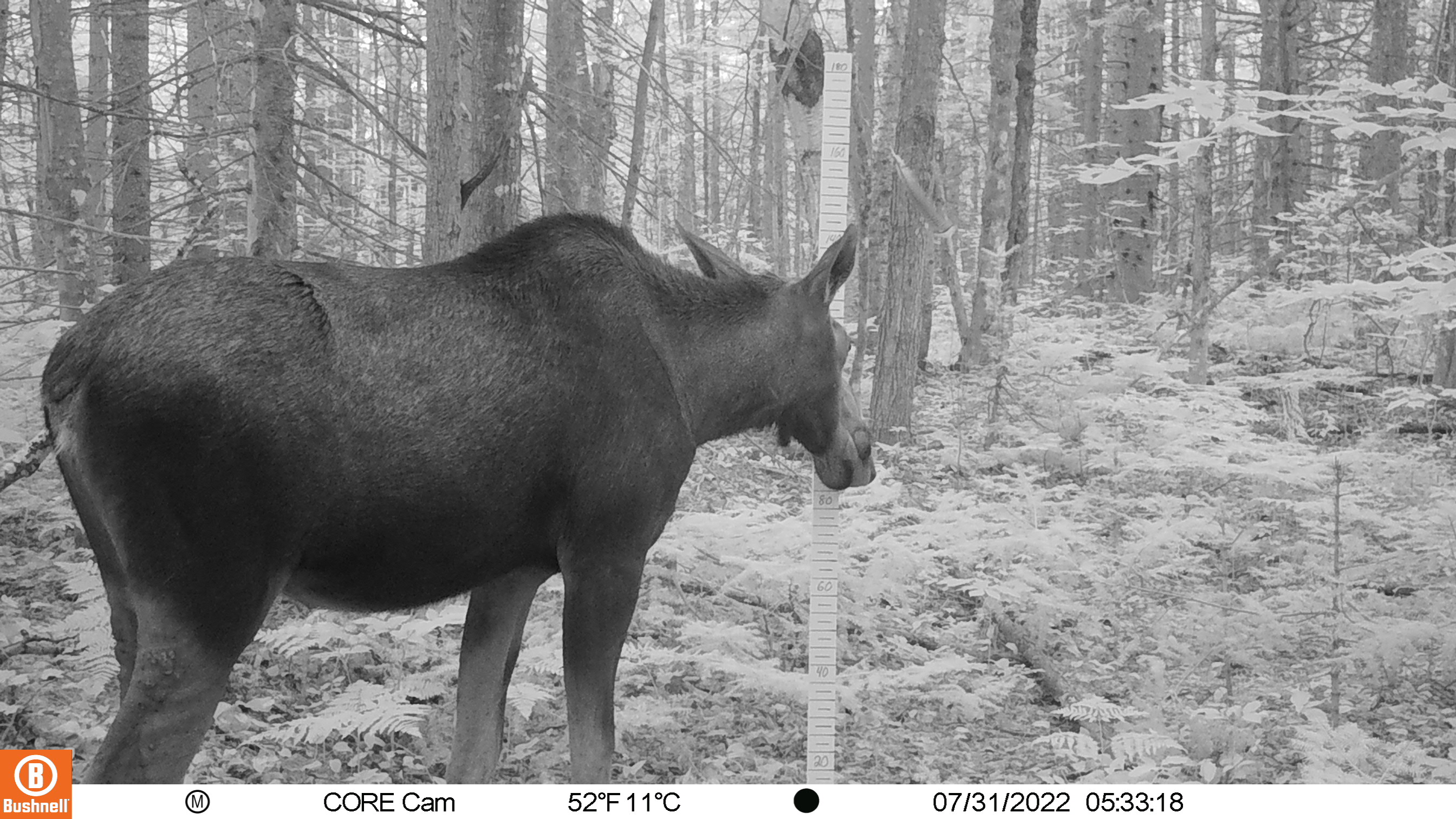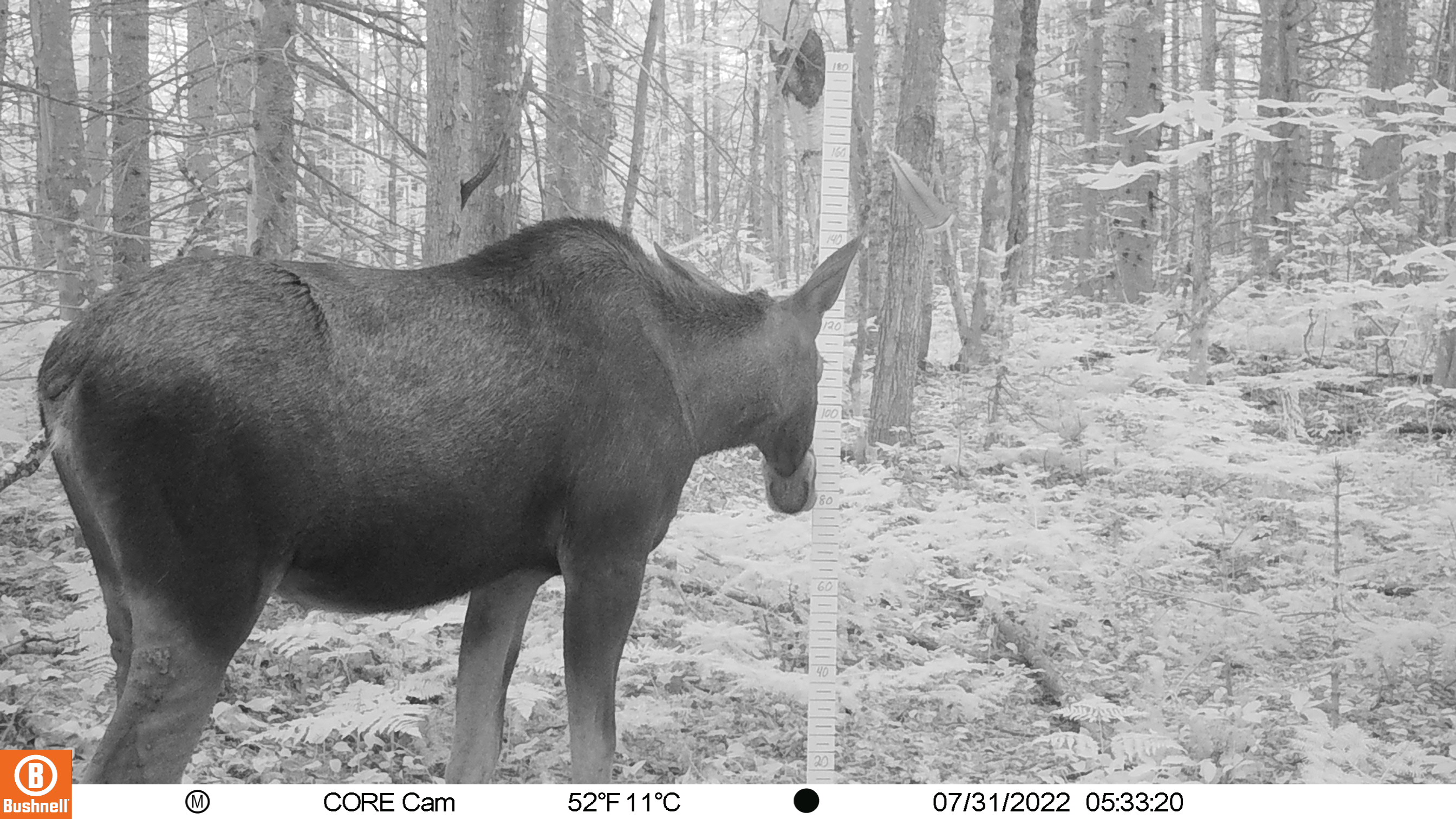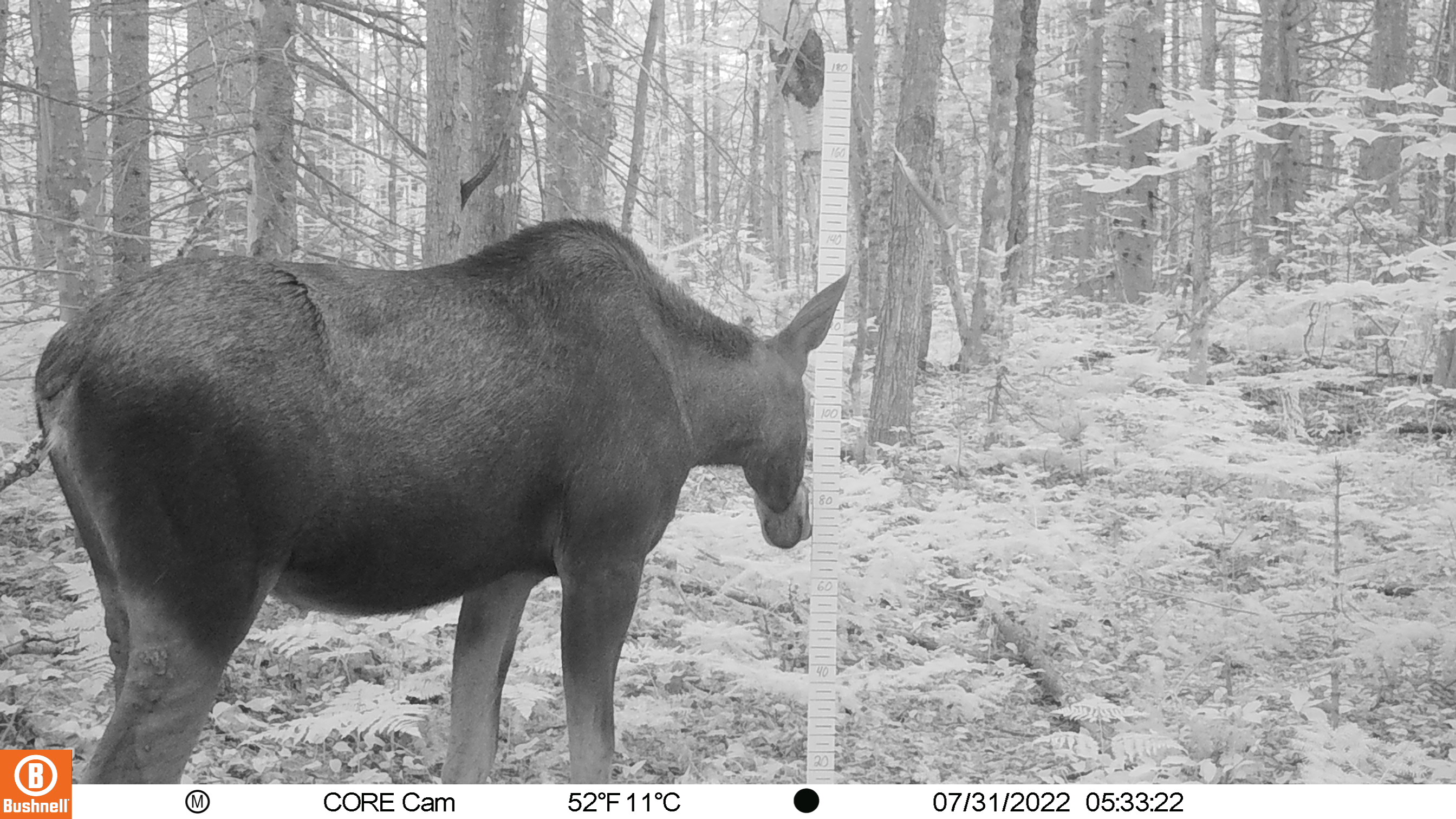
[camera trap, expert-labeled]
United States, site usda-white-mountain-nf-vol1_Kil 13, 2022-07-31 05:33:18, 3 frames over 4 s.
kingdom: Animalia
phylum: Chordata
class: Mammalia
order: Artiodactyla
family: Cervidae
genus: Alces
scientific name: Alces alces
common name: moose